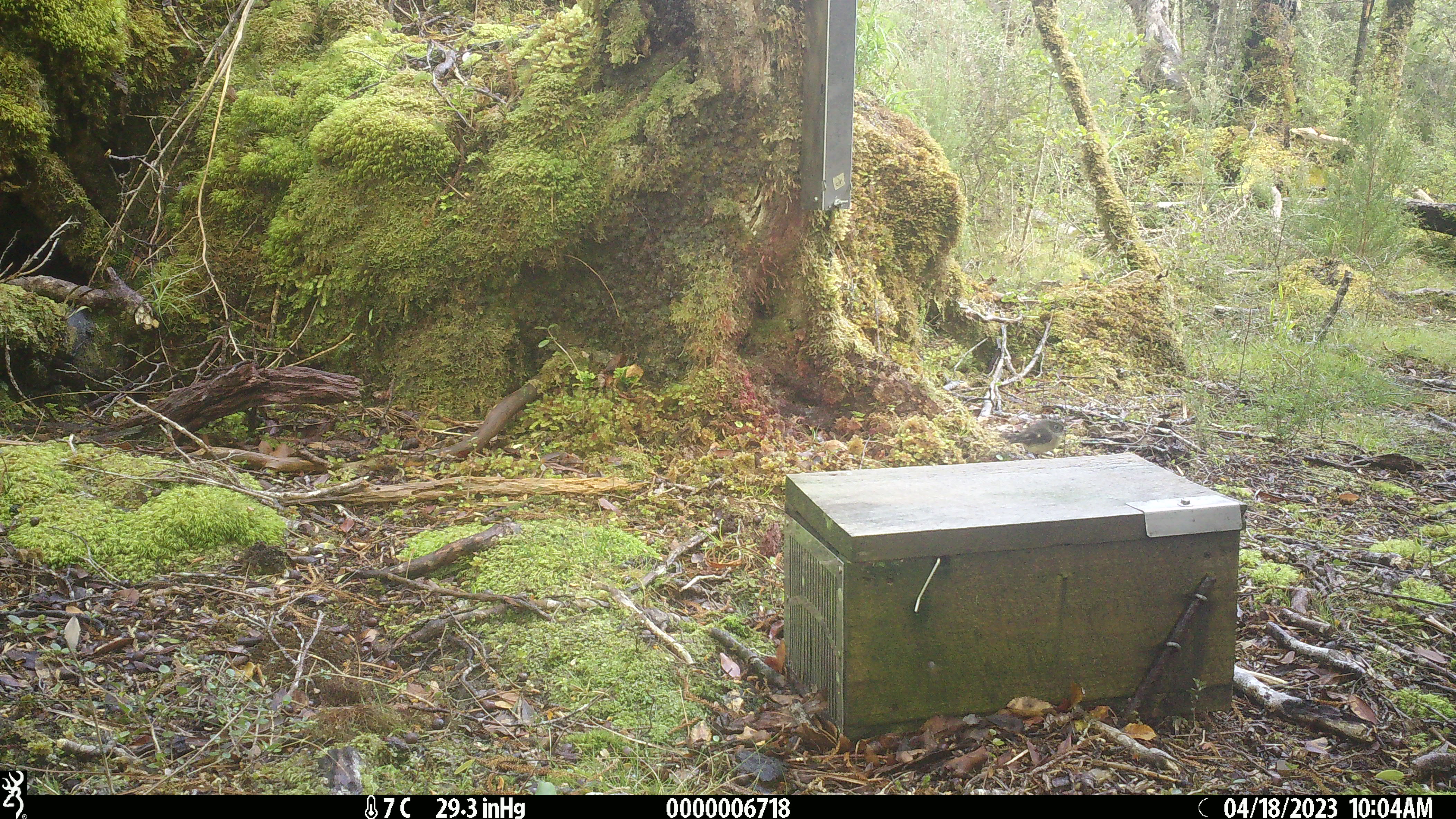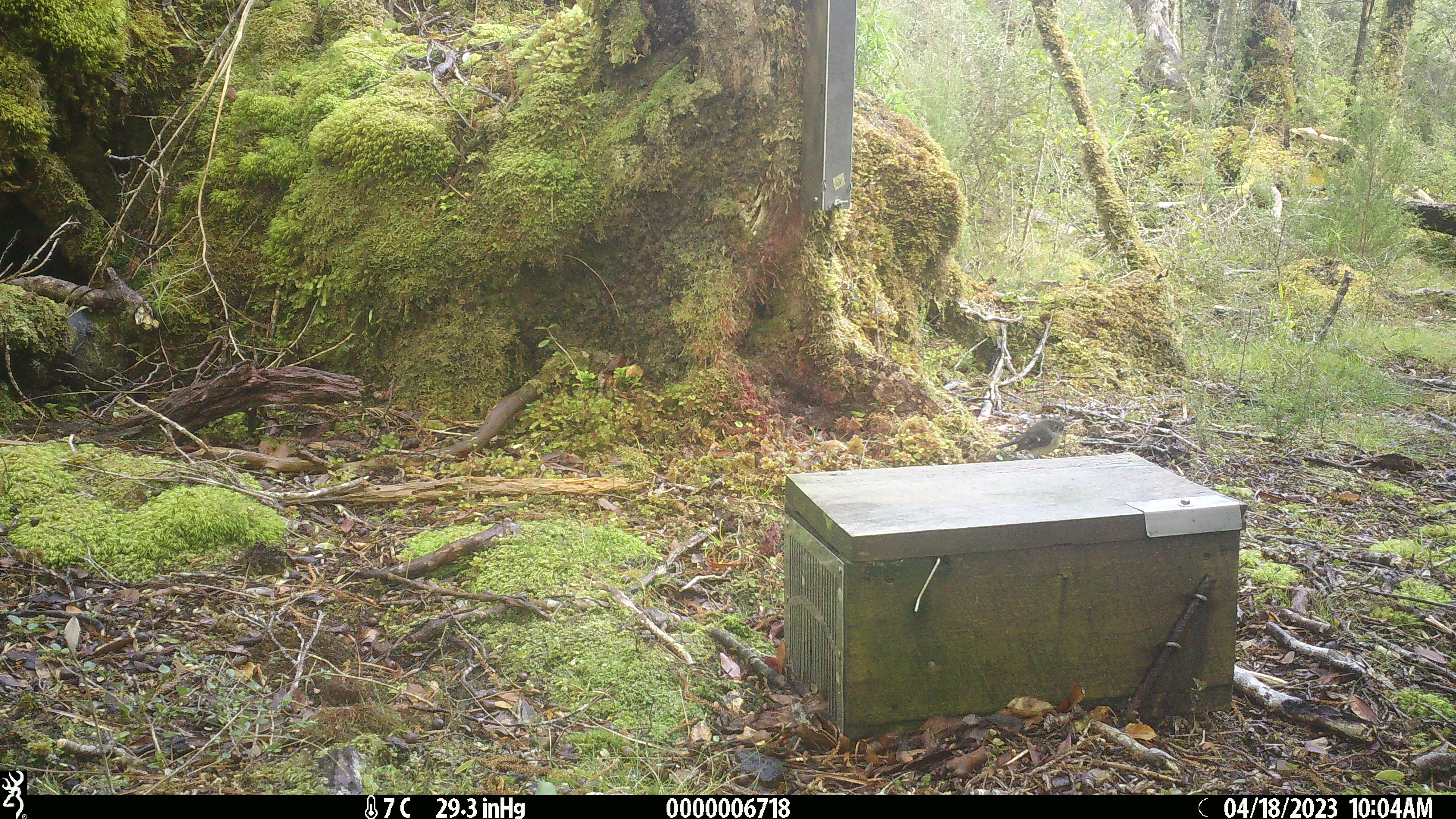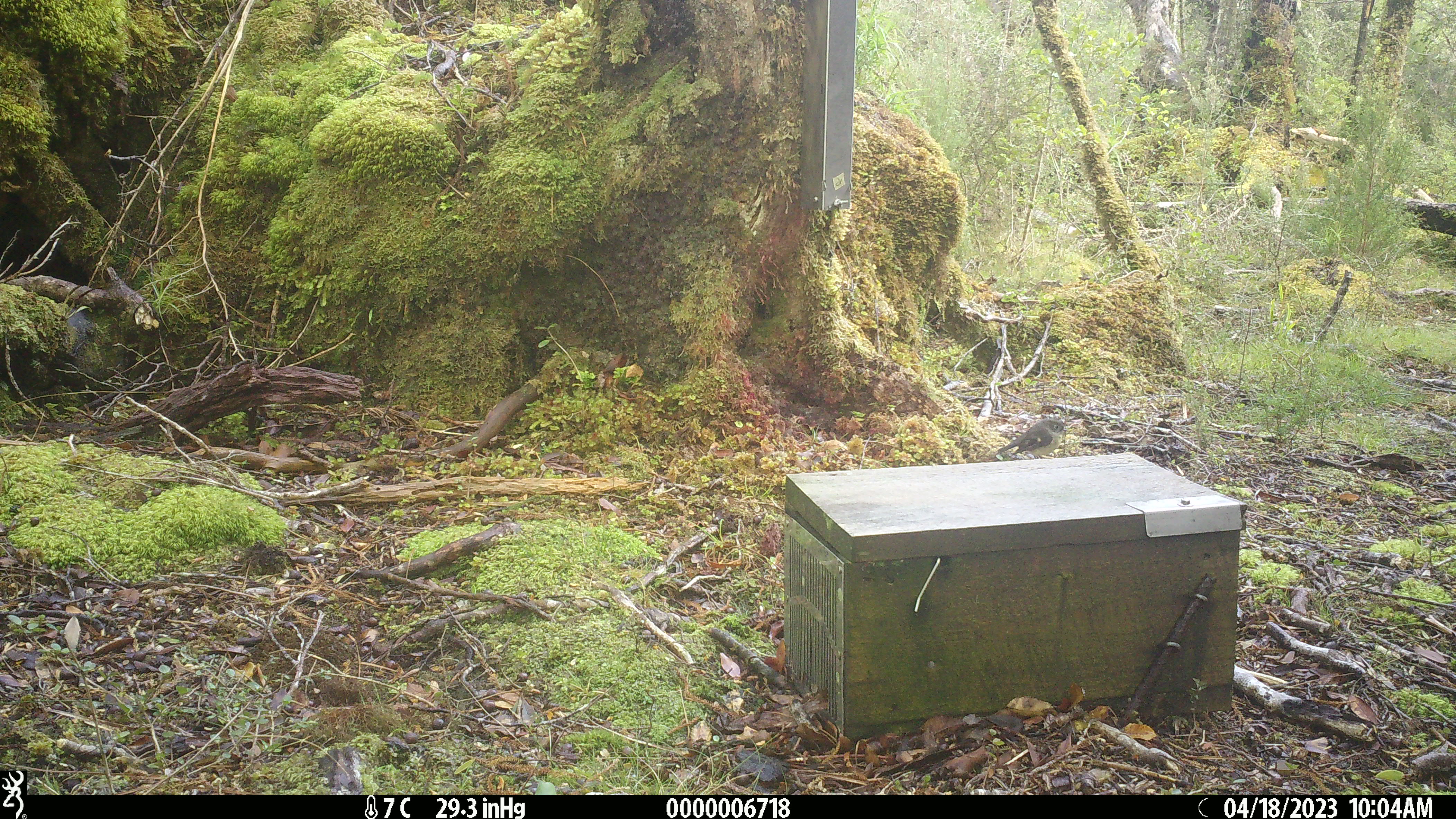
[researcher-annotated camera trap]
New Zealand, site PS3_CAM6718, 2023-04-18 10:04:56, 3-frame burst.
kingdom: Animalia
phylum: Chordata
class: Aves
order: Passeriformes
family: Petroicidae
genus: Petroica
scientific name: Petroica macrocephala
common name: tomtit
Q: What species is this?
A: Tomtit (Petroica macrocephala).